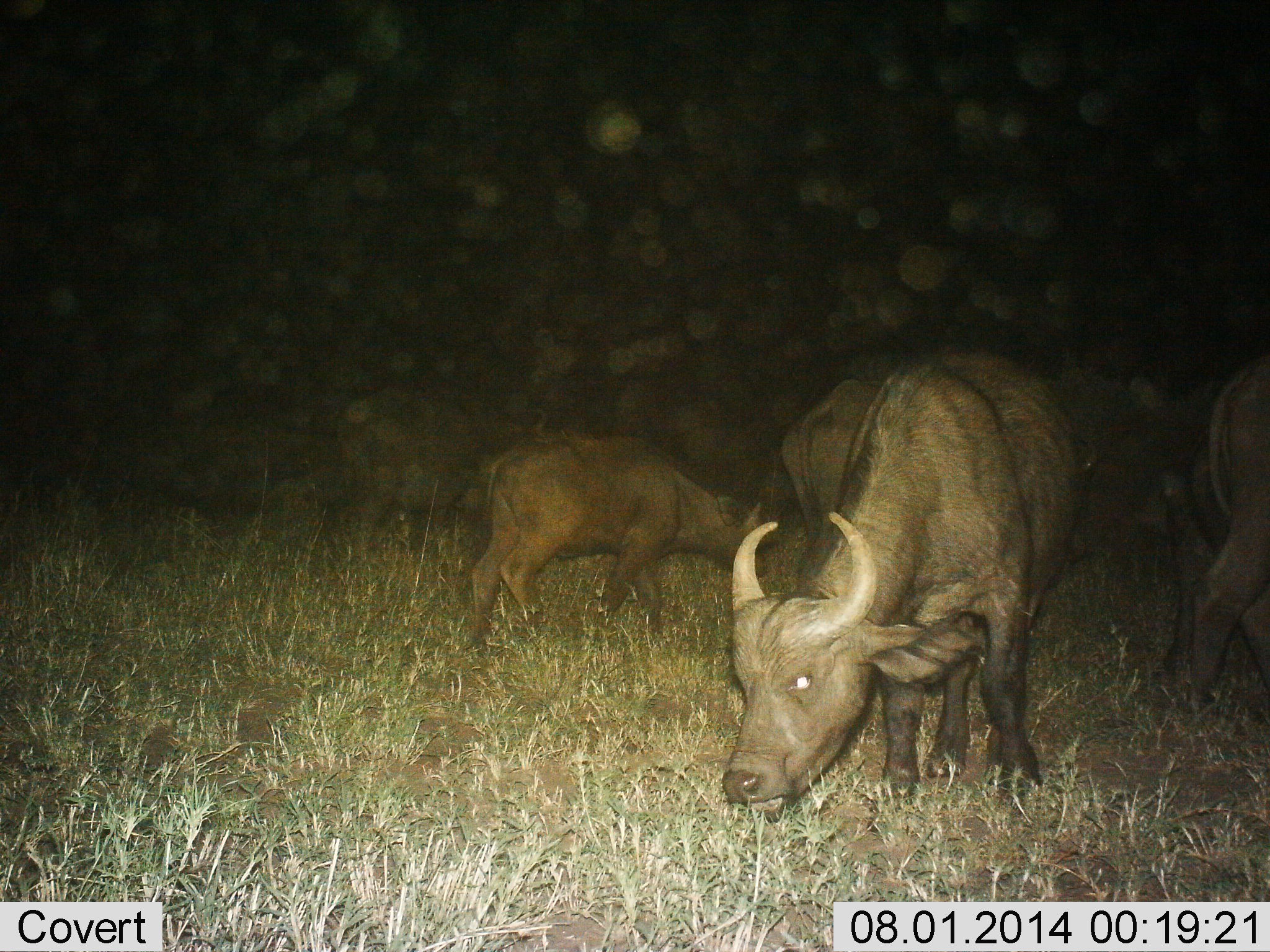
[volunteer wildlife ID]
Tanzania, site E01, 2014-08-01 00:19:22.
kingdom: Animalia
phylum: Chordata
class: Mammalia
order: Artiodactyla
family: Bovidae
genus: Syncerus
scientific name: Syncerus caffer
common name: cape buffalo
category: buffalo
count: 5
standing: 50%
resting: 0%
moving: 20%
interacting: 0%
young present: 60%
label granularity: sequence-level